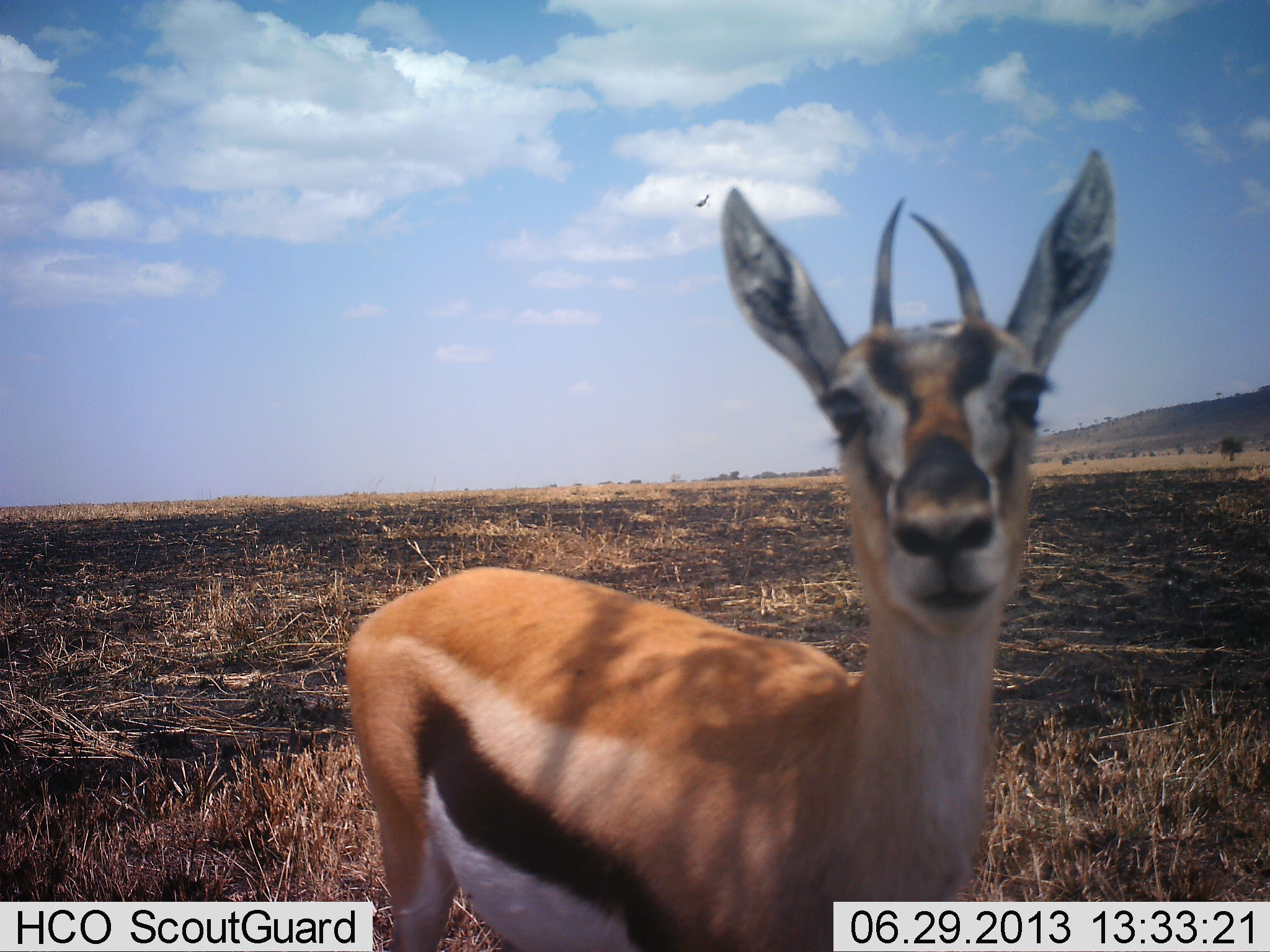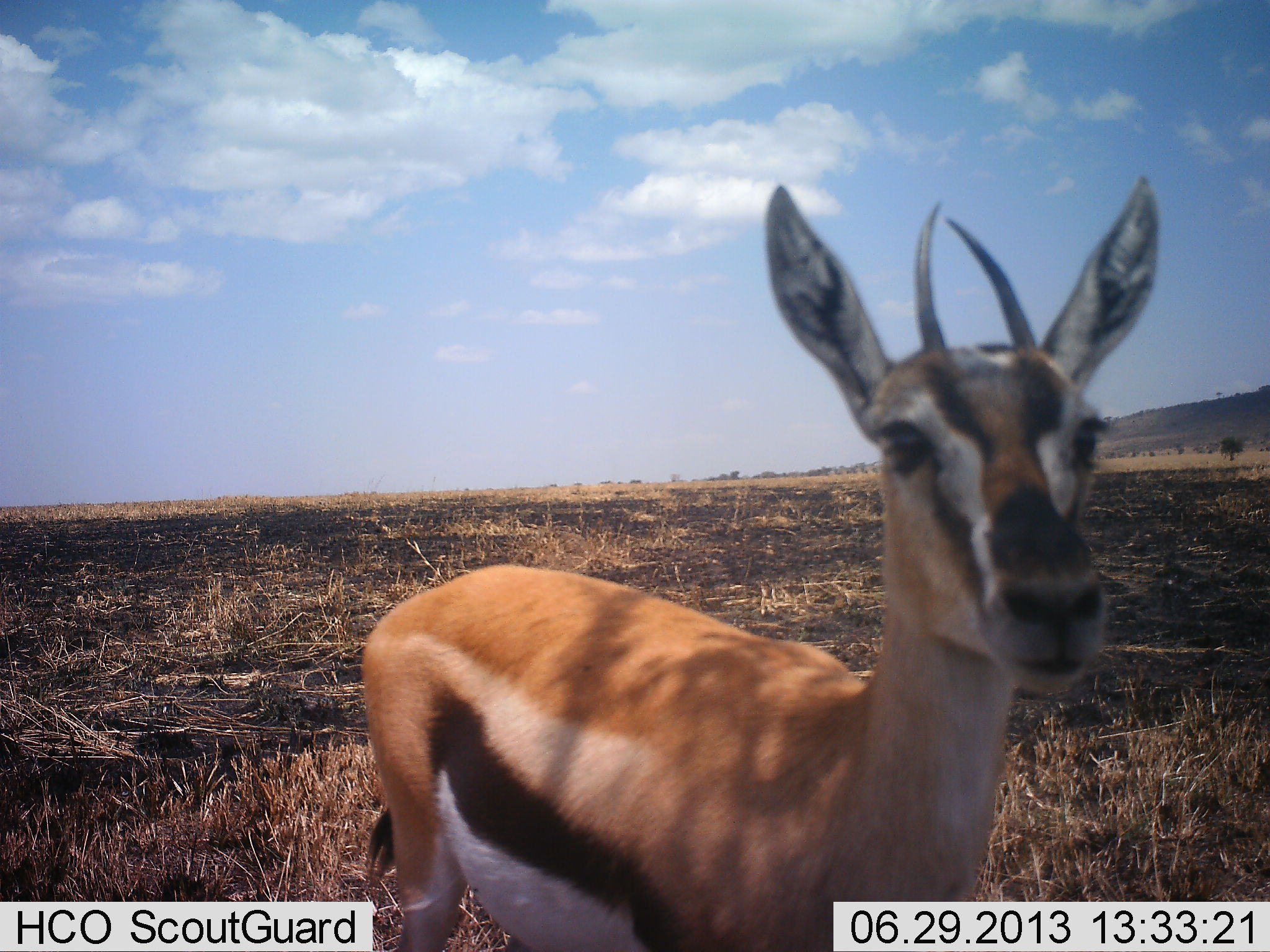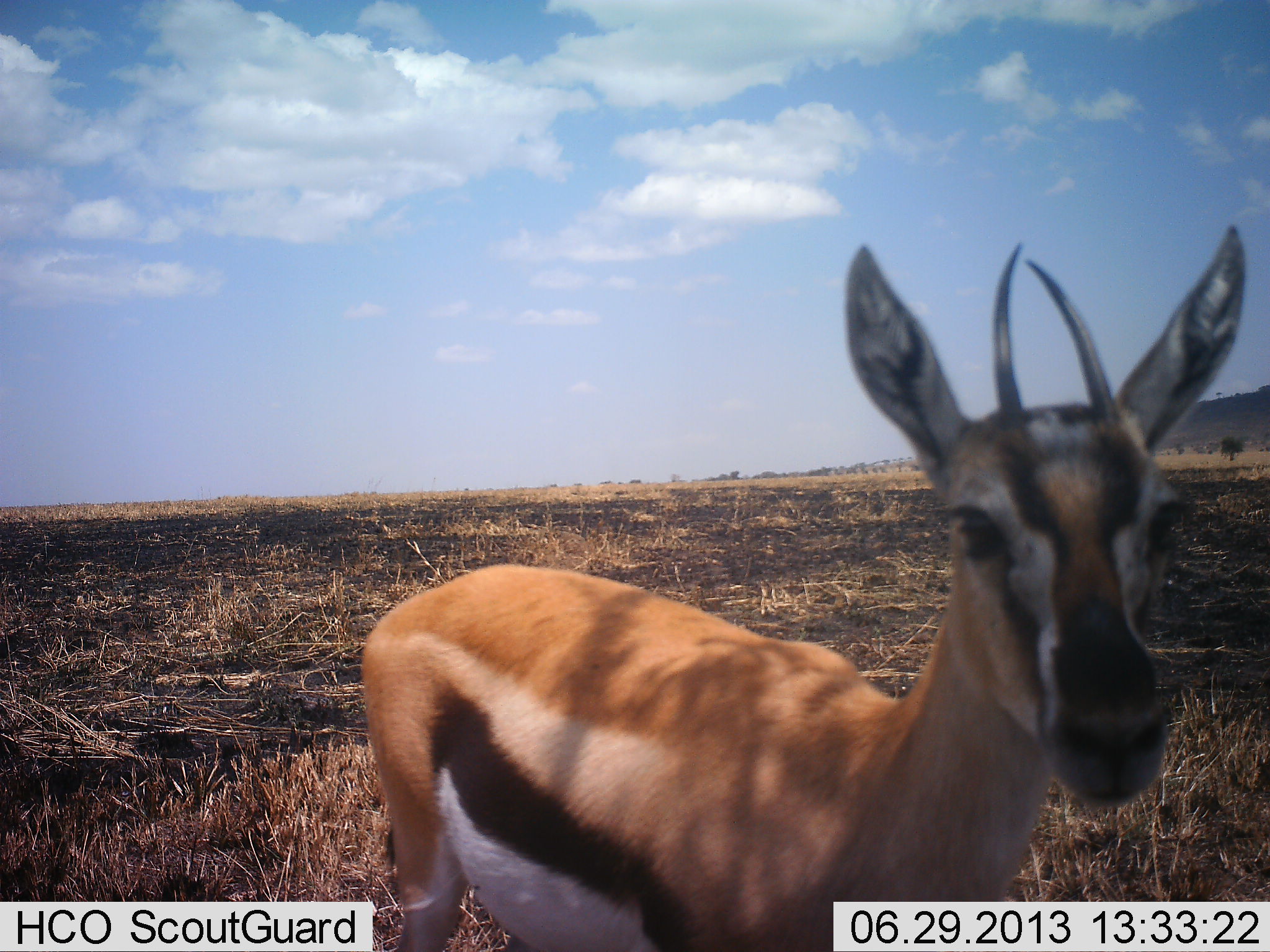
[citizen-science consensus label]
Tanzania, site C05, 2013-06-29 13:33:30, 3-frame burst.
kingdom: Animalia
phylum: Chordata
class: Mammalia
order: Artiodactyla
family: Bovidae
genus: Eudorcas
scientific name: Eudorcas thomsonii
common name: thomson's gazelle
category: gazellethomsons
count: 1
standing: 73%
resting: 0%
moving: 9%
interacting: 18%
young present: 9%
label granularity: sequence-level